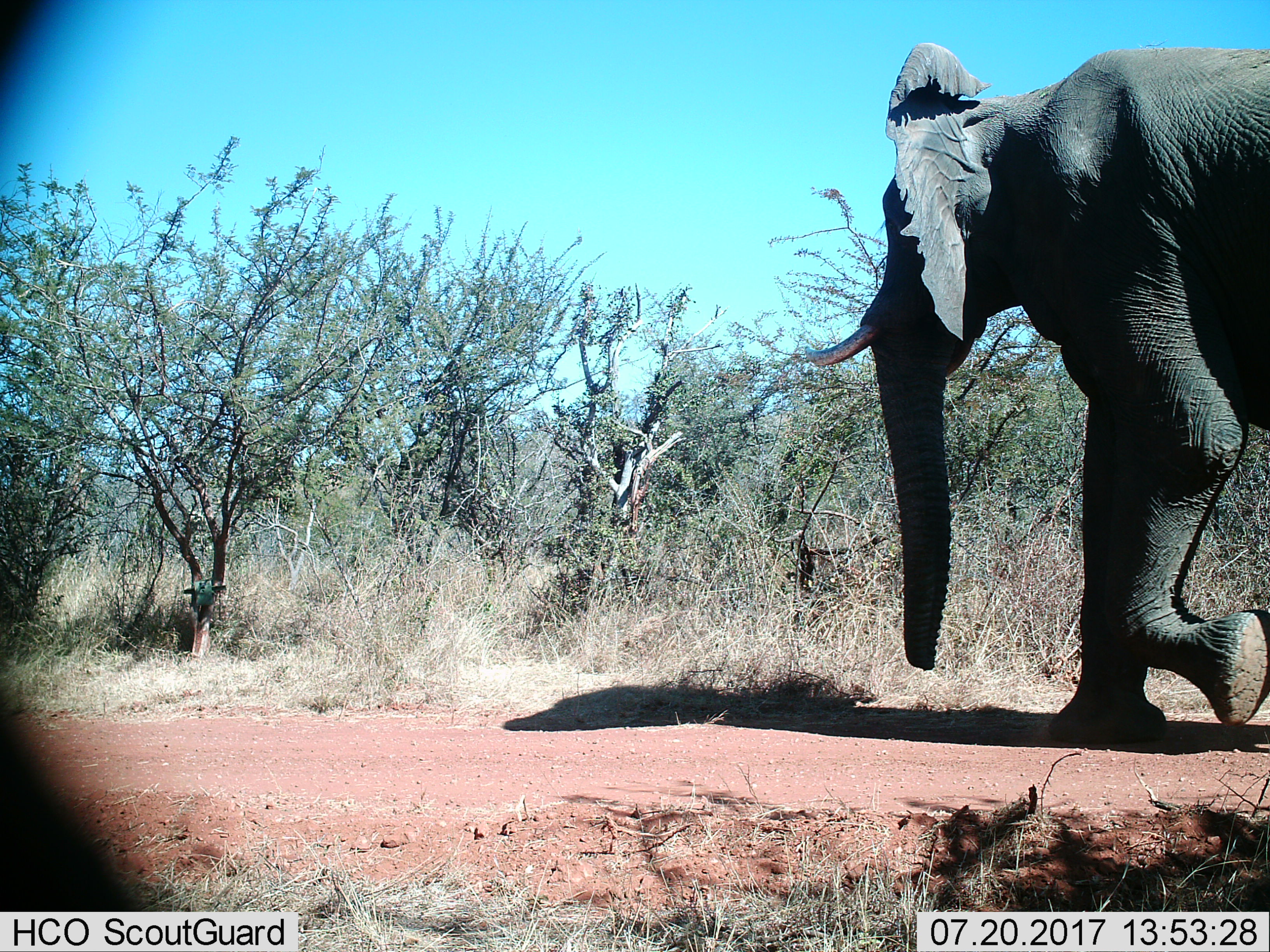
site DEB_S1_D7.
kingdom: Animalia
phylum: Chordata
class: Mammalia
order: Proboscidea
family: Elephantidae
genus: Loxodonta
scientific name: Loxodonta africana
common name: african bush elephant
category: elephant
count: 1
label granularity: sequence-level